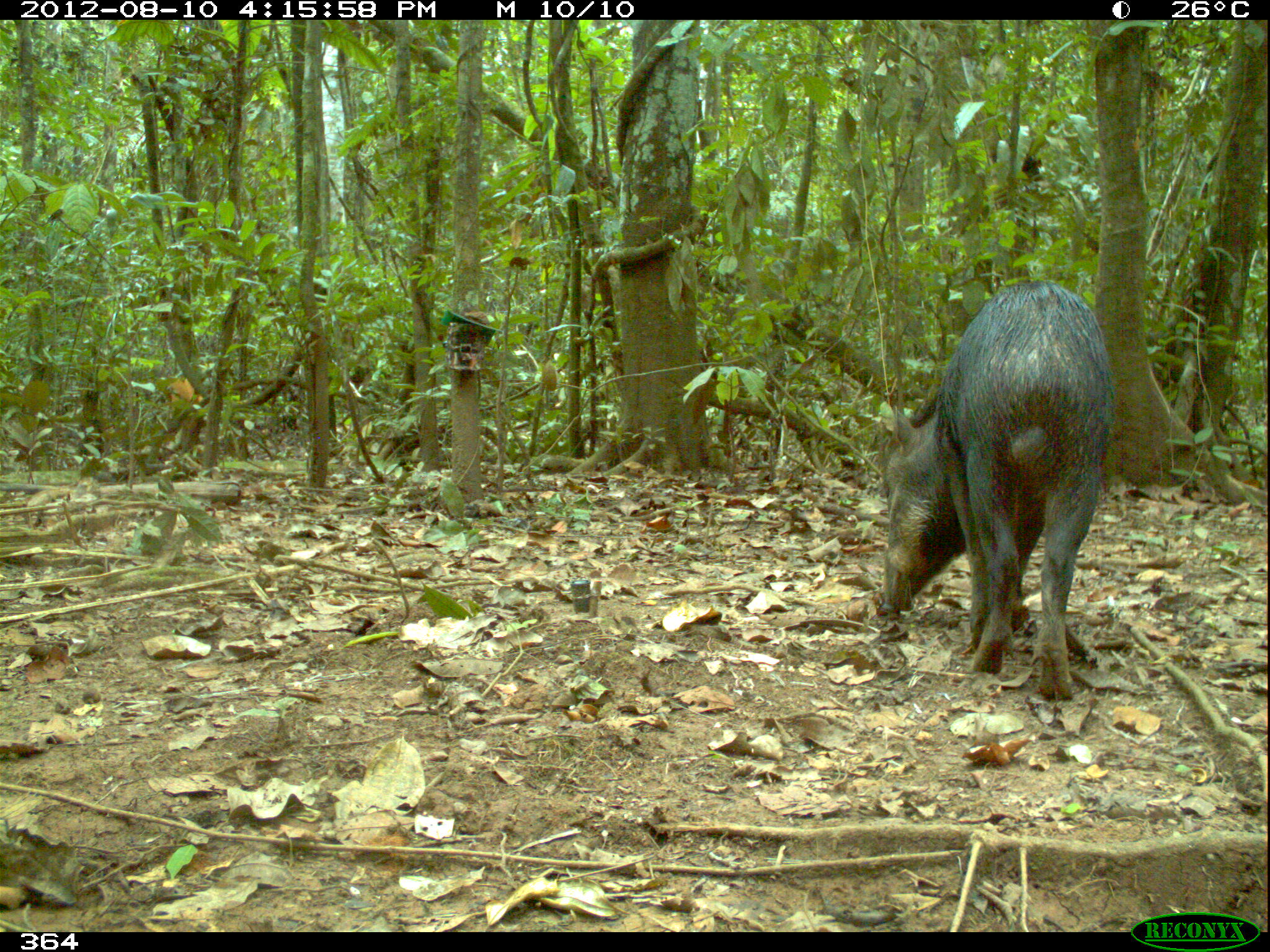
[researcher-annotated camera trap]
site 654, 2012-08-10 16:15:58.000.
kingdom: Animalia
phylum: Chordata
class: Mammalia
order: Artiodactyla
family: Tayassuidae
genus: Tayassu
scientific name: Tayassu pecari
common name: white-lipped peccary